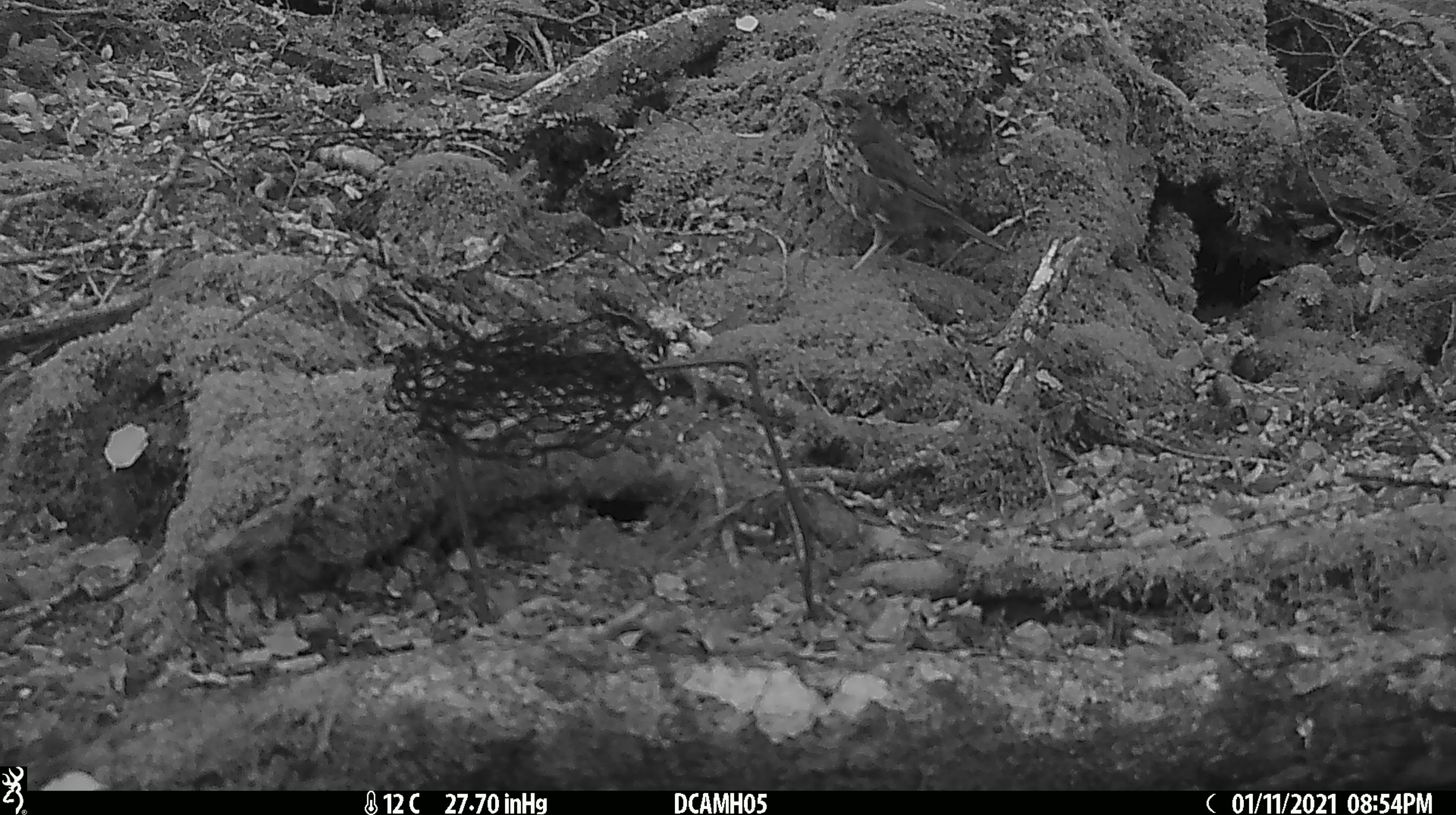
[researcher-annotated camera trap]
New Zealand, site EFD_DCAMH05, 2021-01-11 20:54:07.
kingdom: Animalia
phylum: Chordata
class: Aves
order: Passeriformes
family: Turdidae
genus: Turdus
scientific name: Turdus philomelos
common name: song thrush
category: thrush